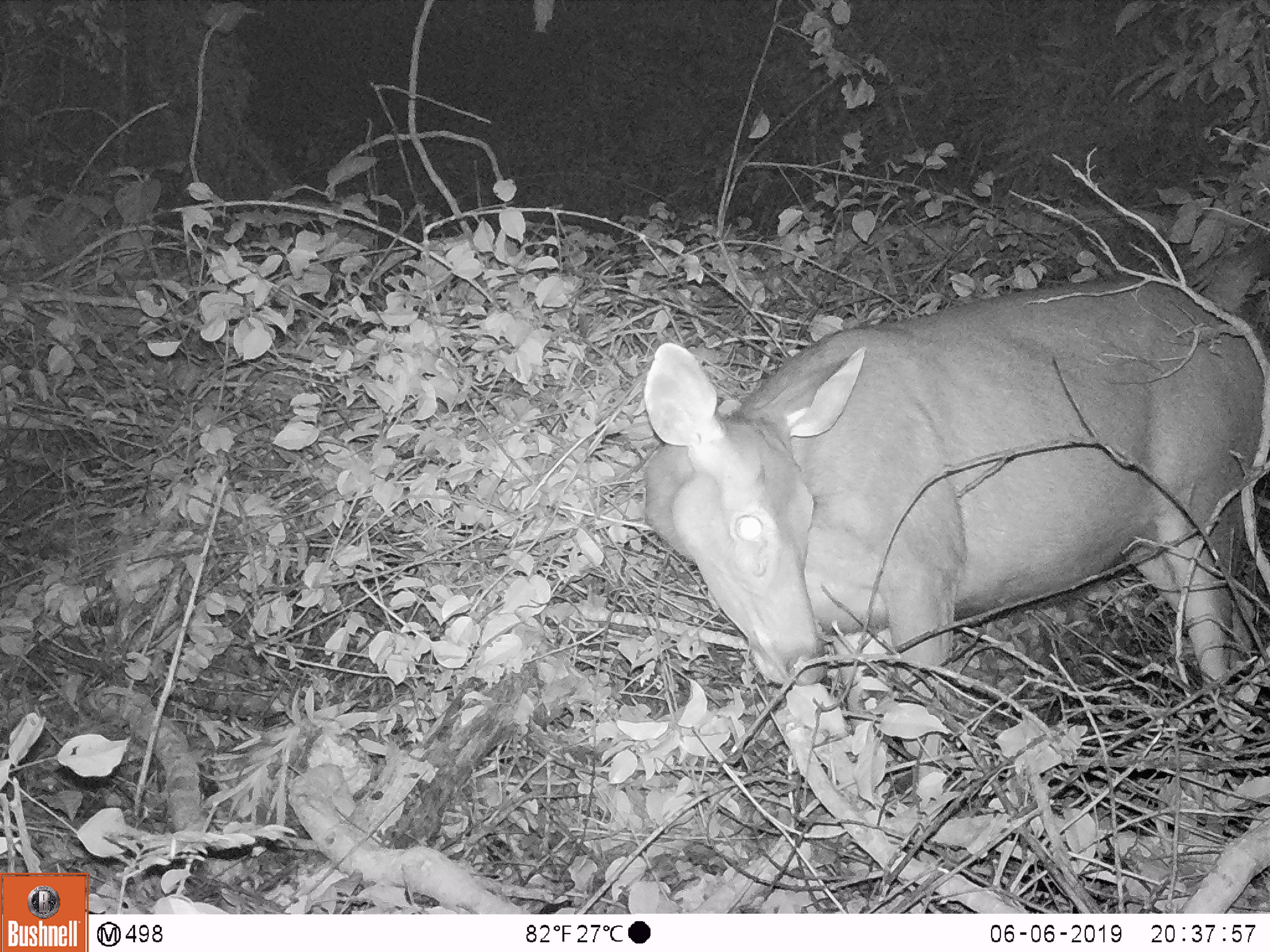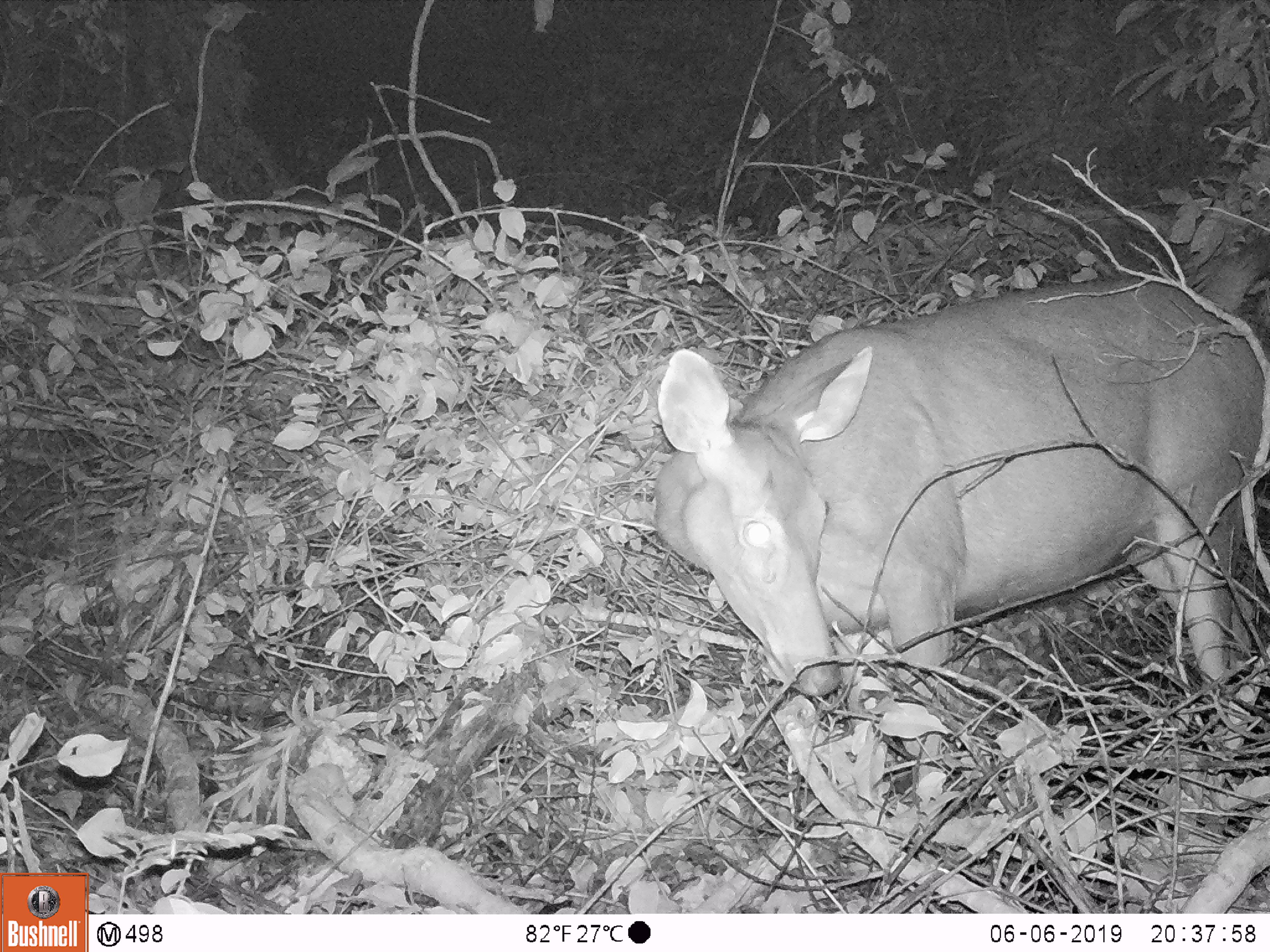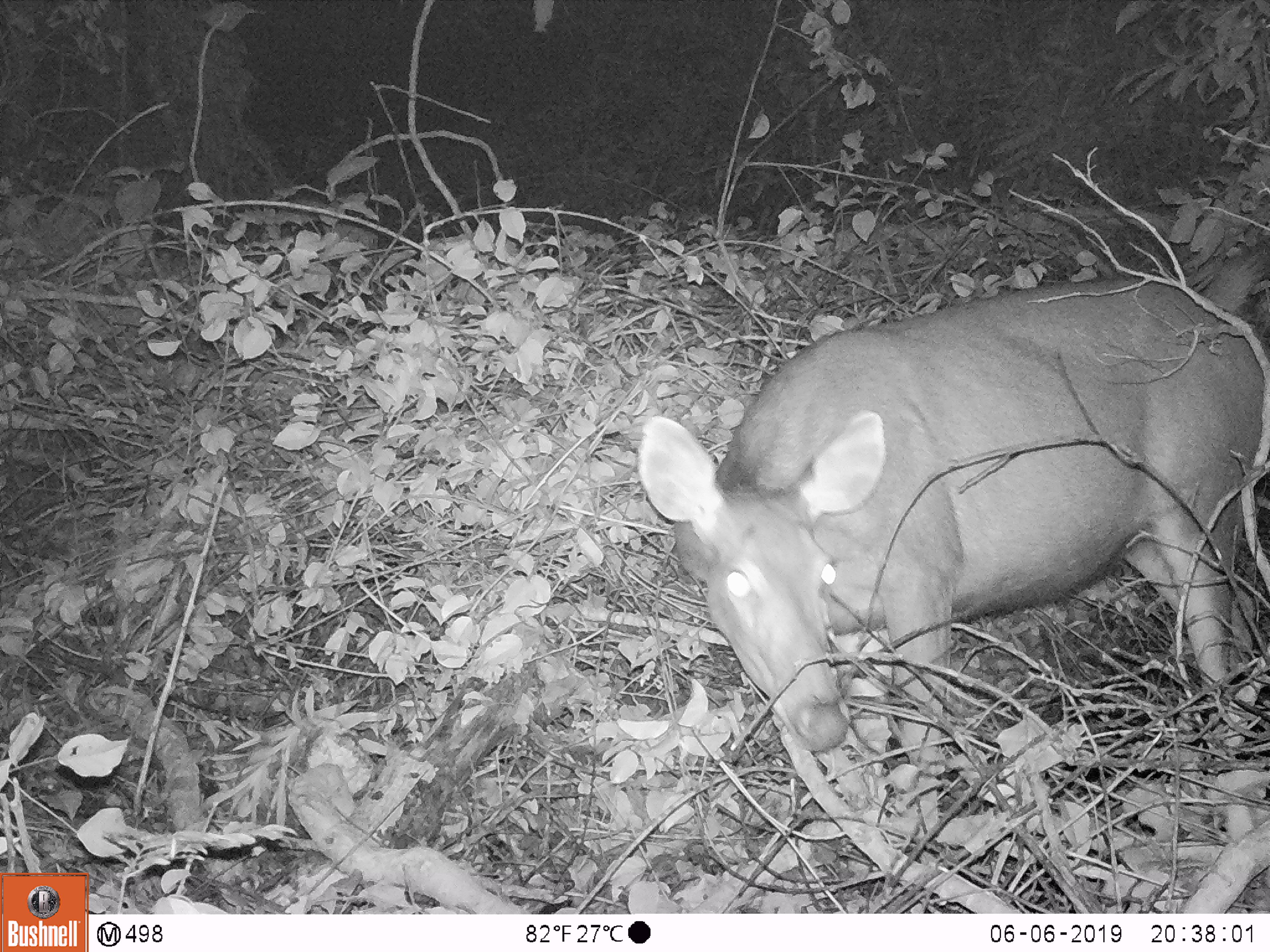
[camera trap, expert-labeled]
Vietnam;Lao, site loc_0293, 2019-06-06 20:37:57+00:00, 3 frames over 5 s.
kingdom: Animalia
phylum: Chordata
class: Mammalia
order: Artiodactyla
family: Cervidae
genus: Rusa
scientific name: Rusa unicolor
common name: sambar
Sambar (Rusa unicolor). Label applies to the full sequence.